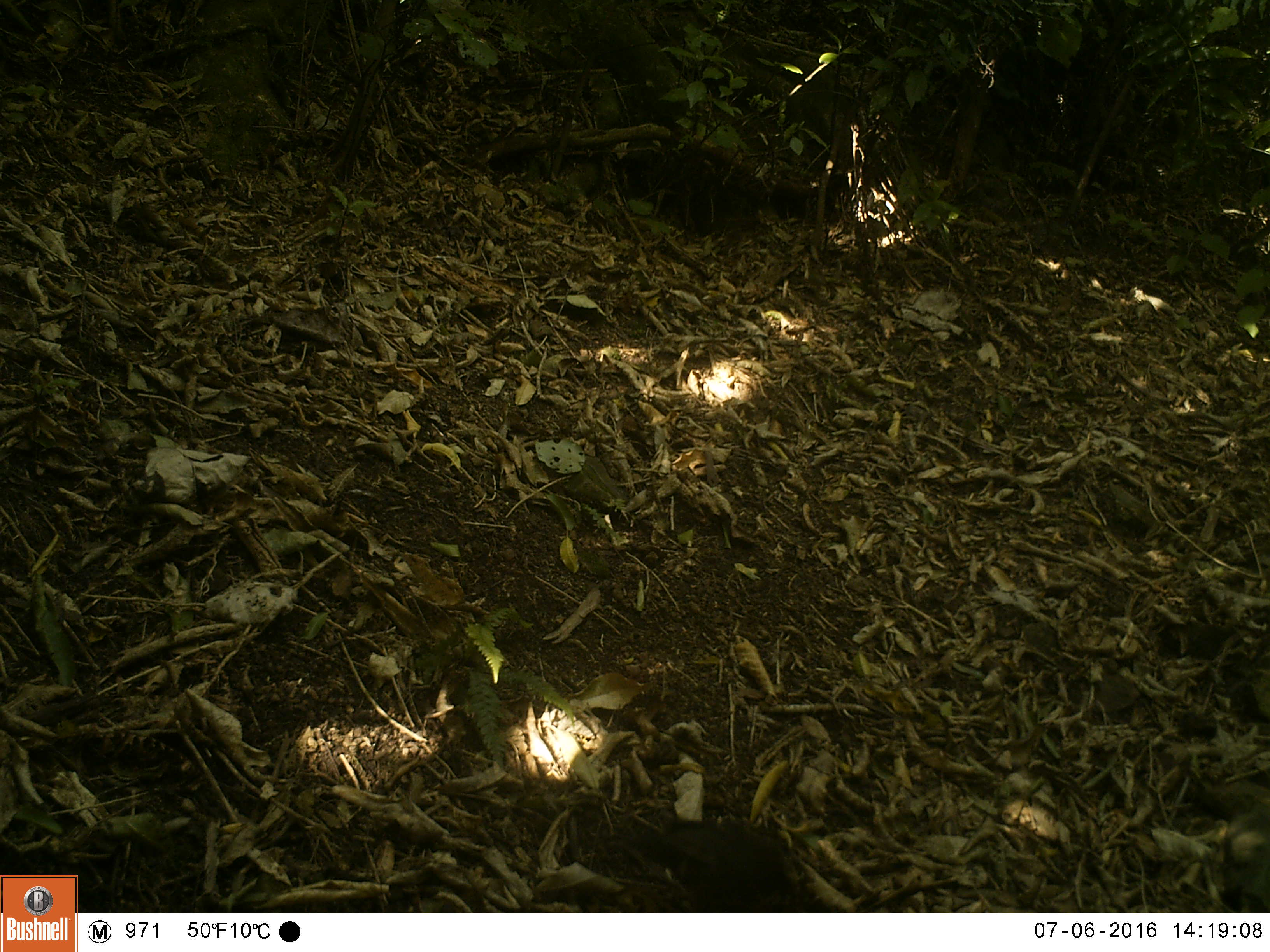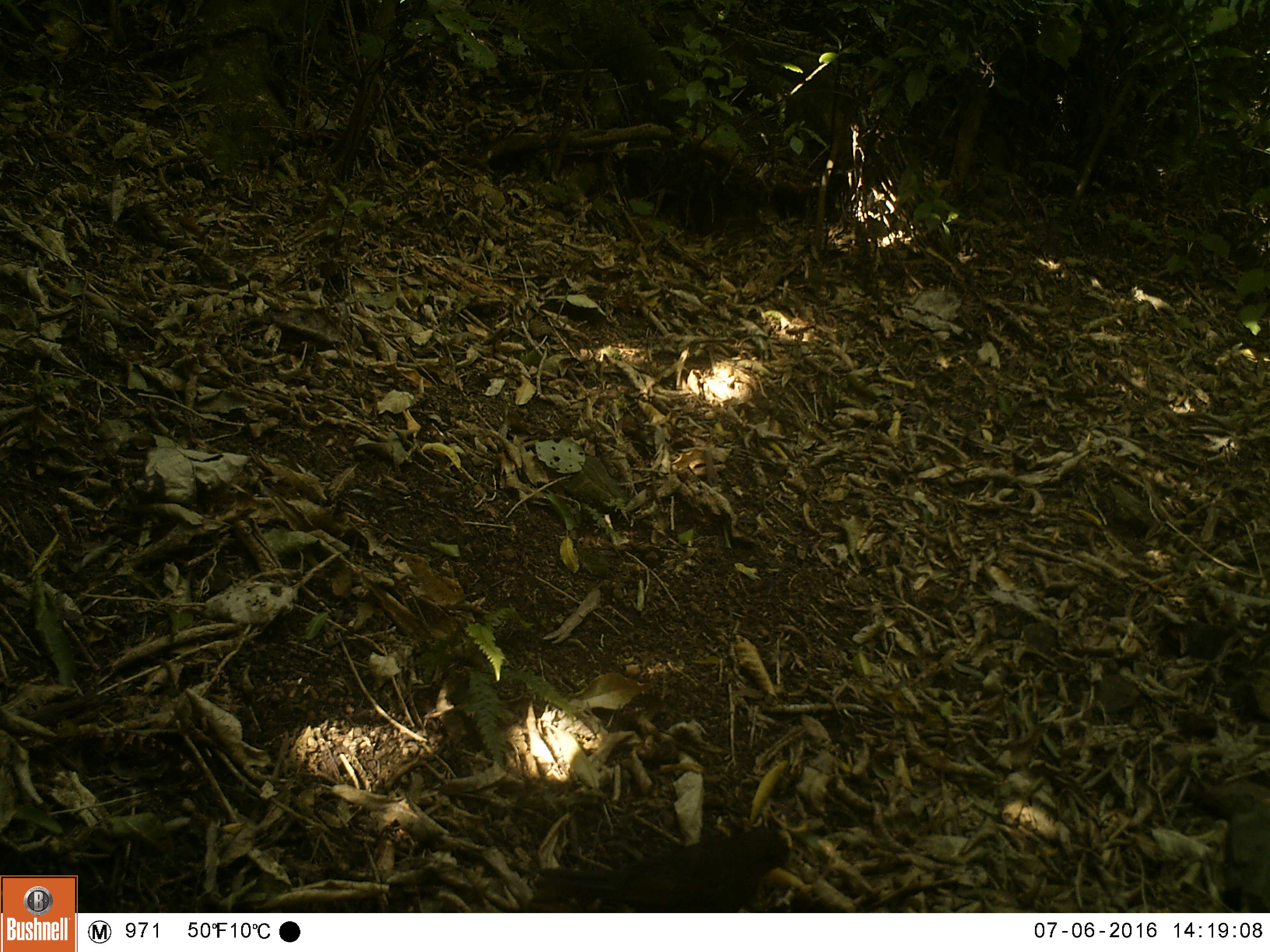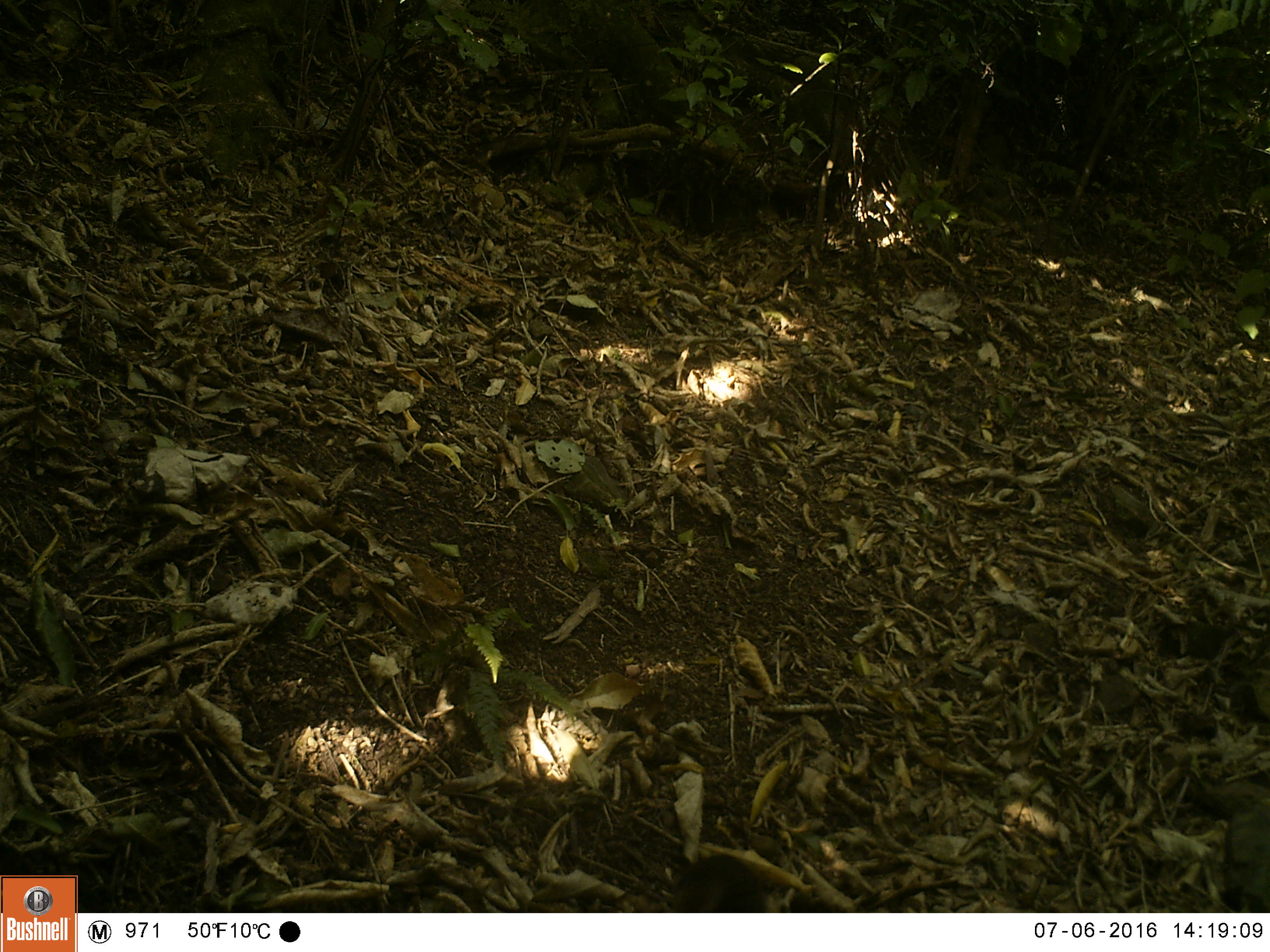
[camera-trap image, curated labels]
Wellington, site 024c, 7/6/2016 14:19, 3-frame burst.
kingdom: Animalia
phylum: Chordata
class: Aves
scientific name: Aves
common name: bird